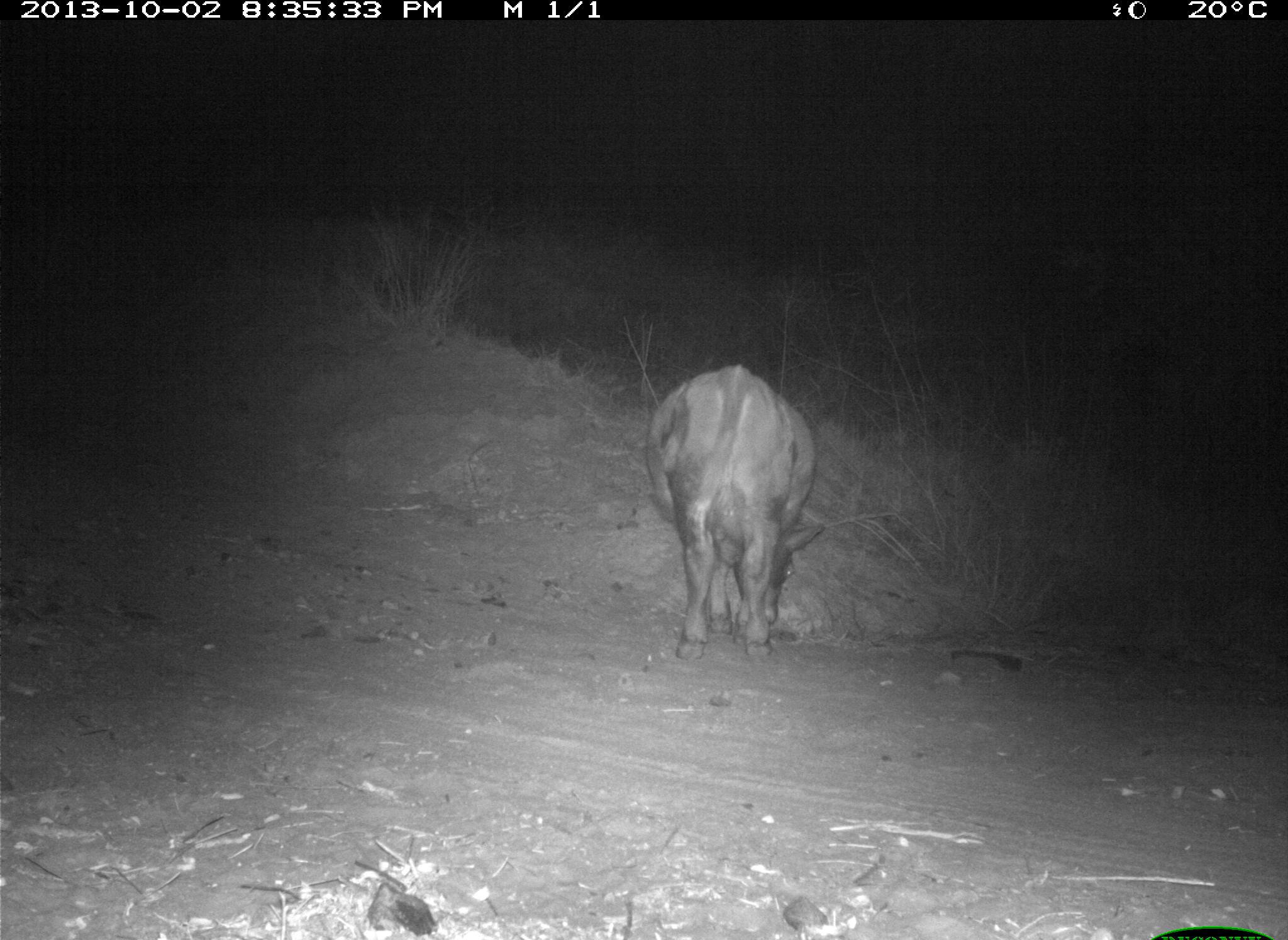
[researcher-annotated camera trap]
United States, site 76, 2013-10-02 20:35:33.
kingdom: Animalia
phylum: Chordata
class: Mammalia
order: Artiodactyla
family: Bovidae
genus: Bos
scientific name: Bos taurus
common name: cow